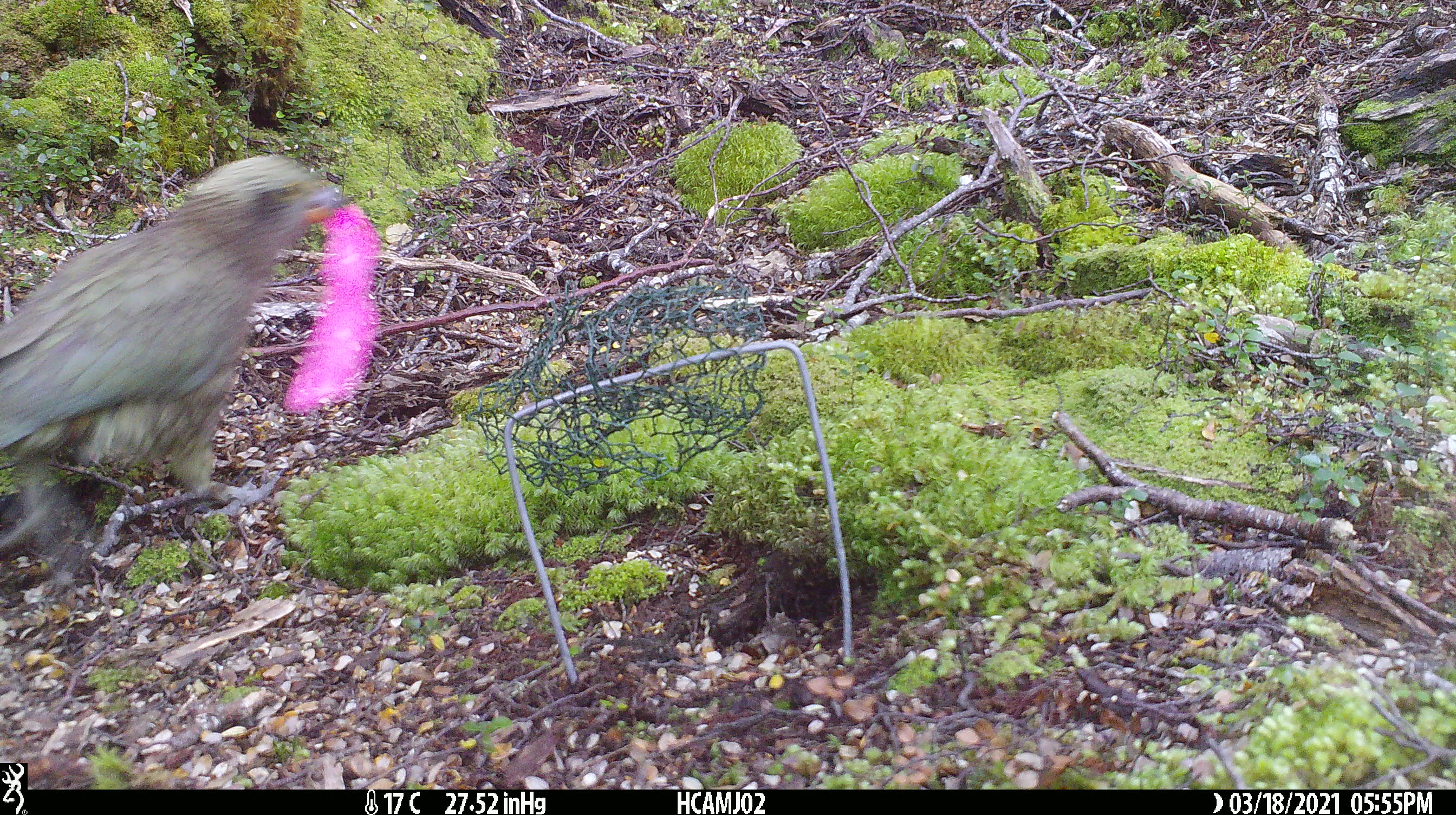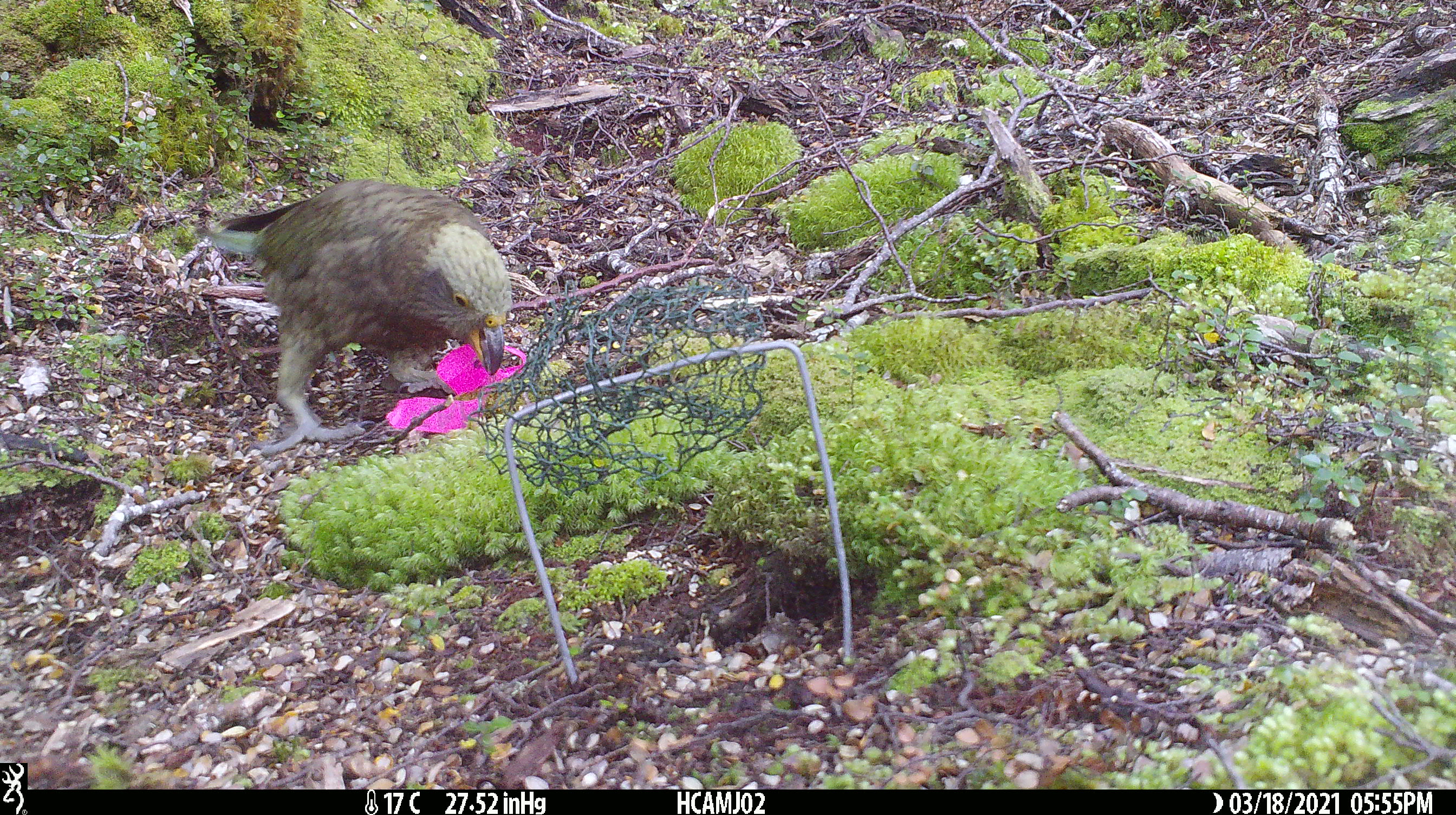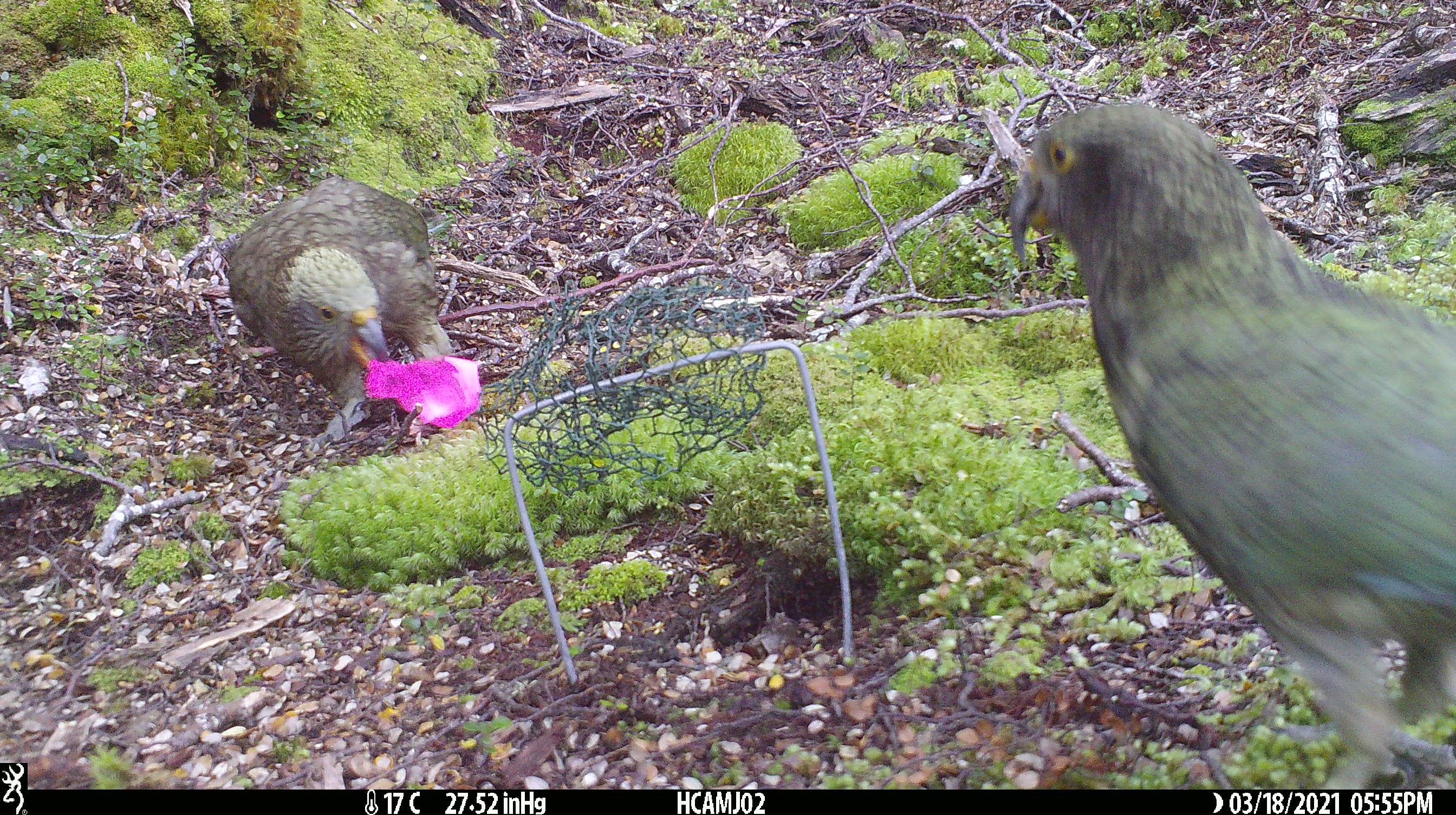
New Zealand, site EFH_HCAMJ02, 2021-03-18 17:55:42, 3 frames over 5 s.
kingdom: Animalia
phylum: Chordata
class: Aves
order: Psittaciformes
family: Strigopidae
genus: Nestor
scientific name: Nestor notabilis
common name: kea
Kea (Nestor notabilis).